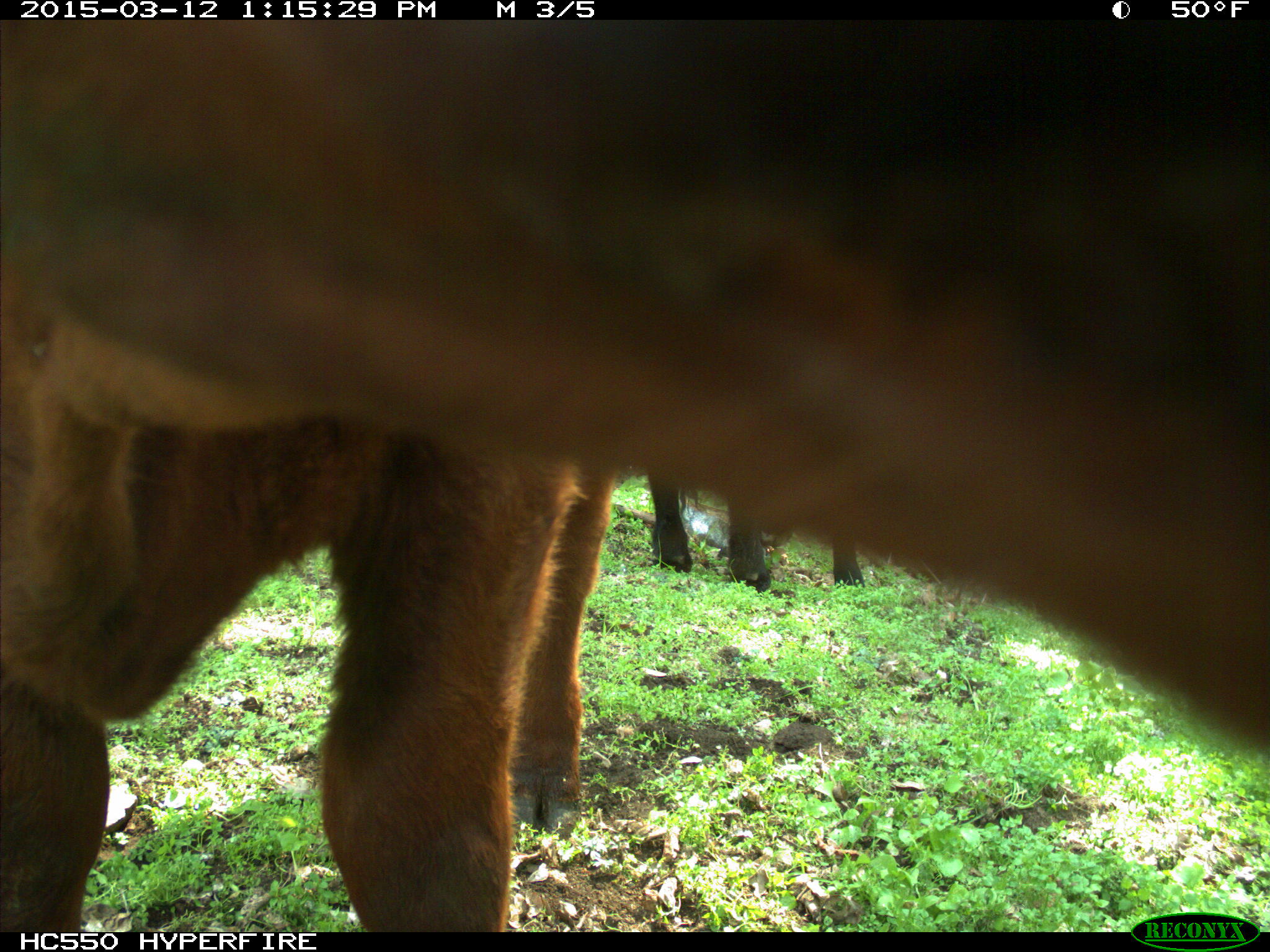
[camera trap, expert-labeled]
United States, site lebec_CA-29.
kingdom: Animalia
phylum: Chordata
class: Mammalia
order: Artiodactyla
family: Bovidae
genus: Bos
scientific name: Bos taurus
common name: domestic cow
Bos taurus (domestic cow).